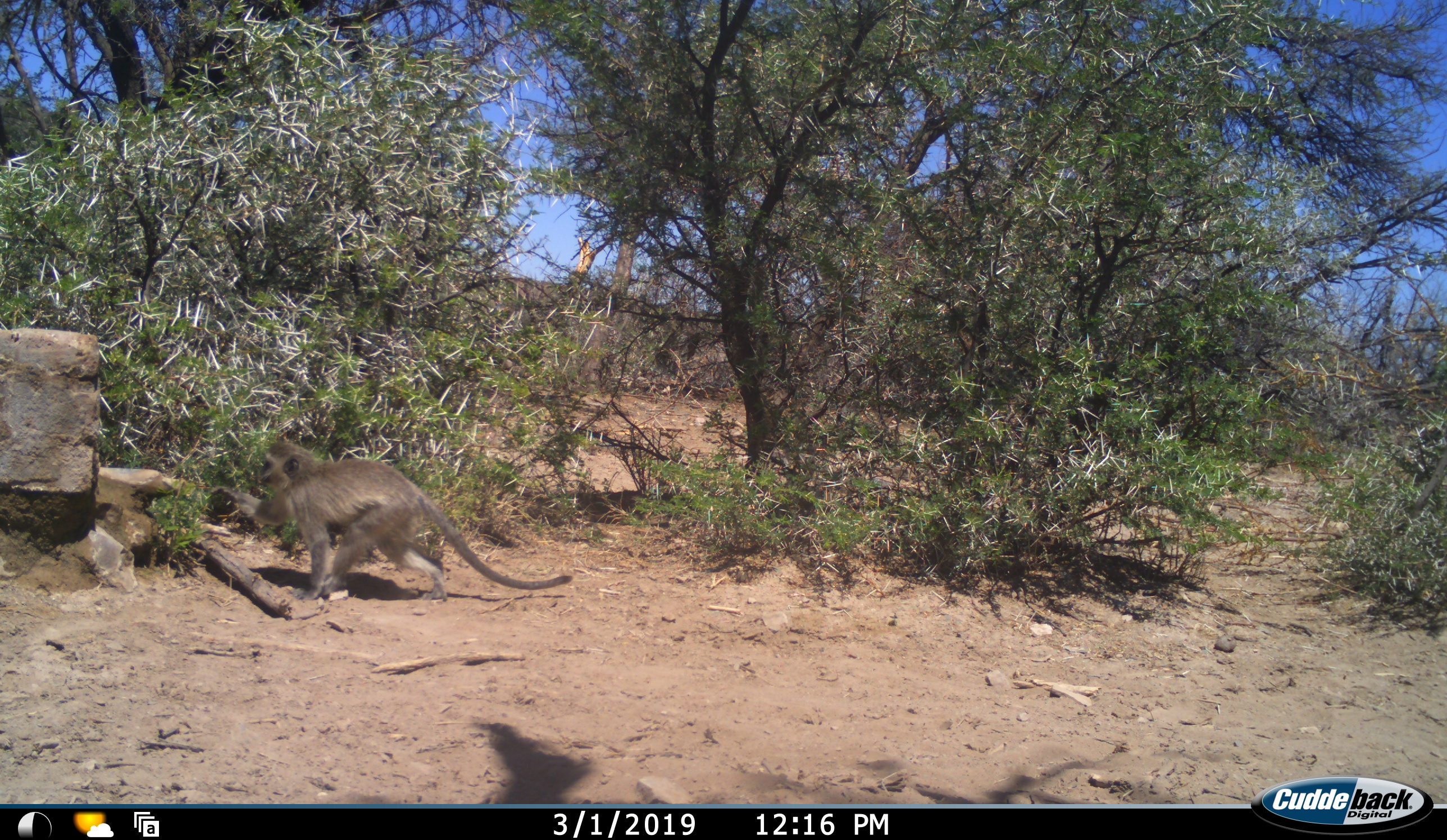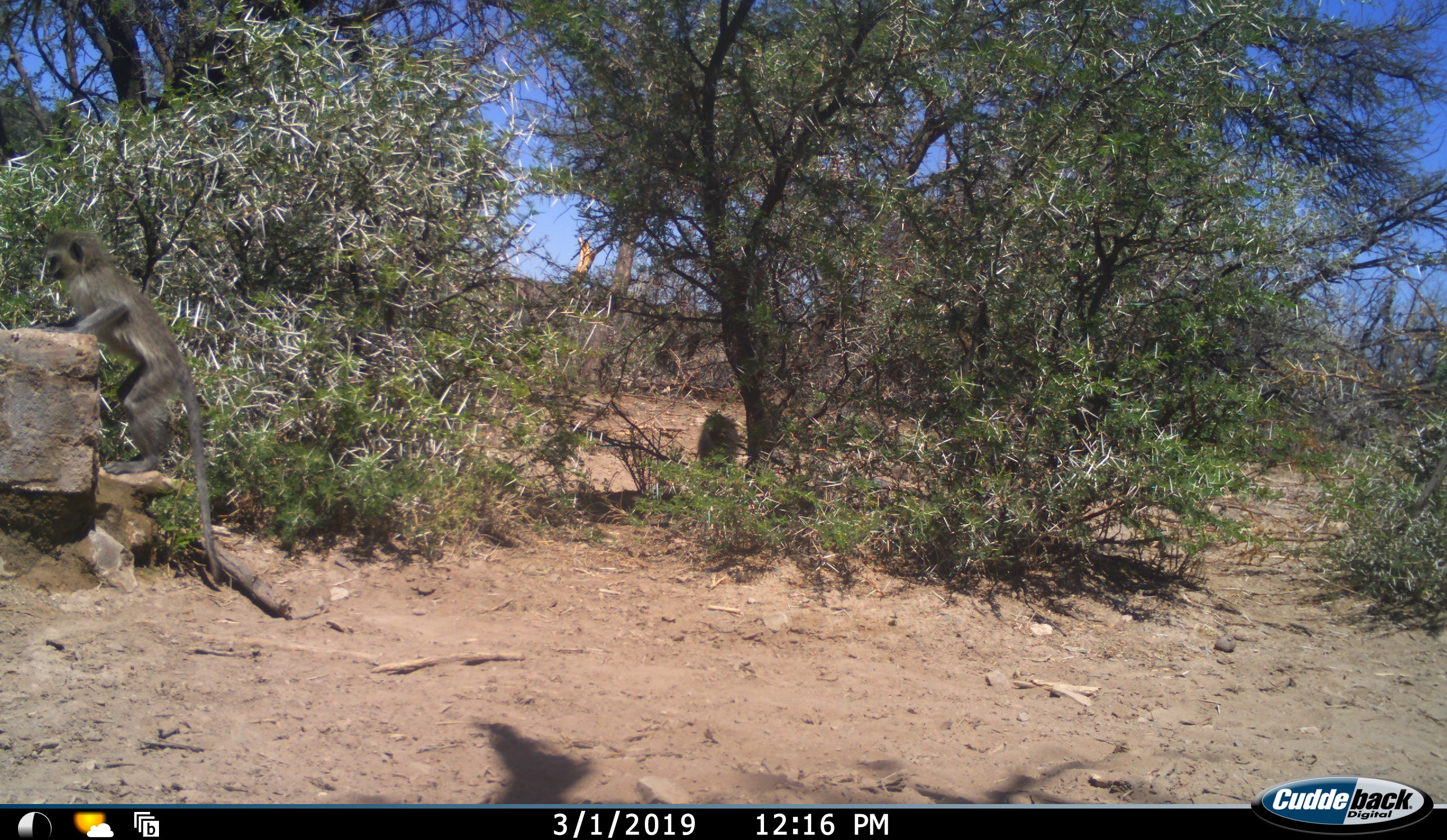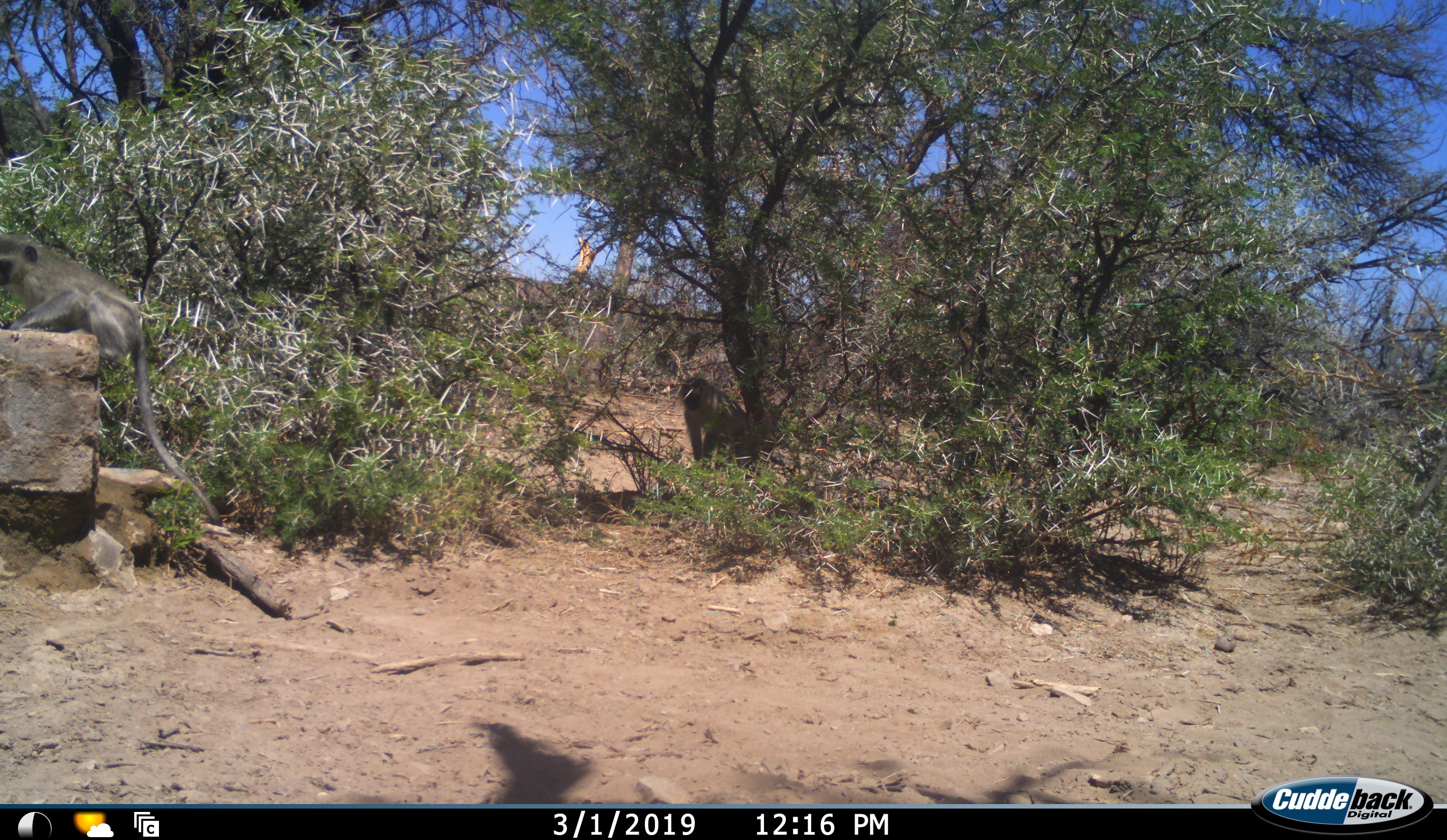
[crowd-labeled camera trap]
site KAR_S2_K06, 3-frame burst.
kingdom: Animalia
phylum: Chordata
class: Mammalia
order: Primates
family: Cercopithecidae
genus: Chlorocebus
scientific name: Chlorocebus pygerythrus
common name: vervet monkey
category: monkeyvervet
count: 2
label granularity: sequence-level